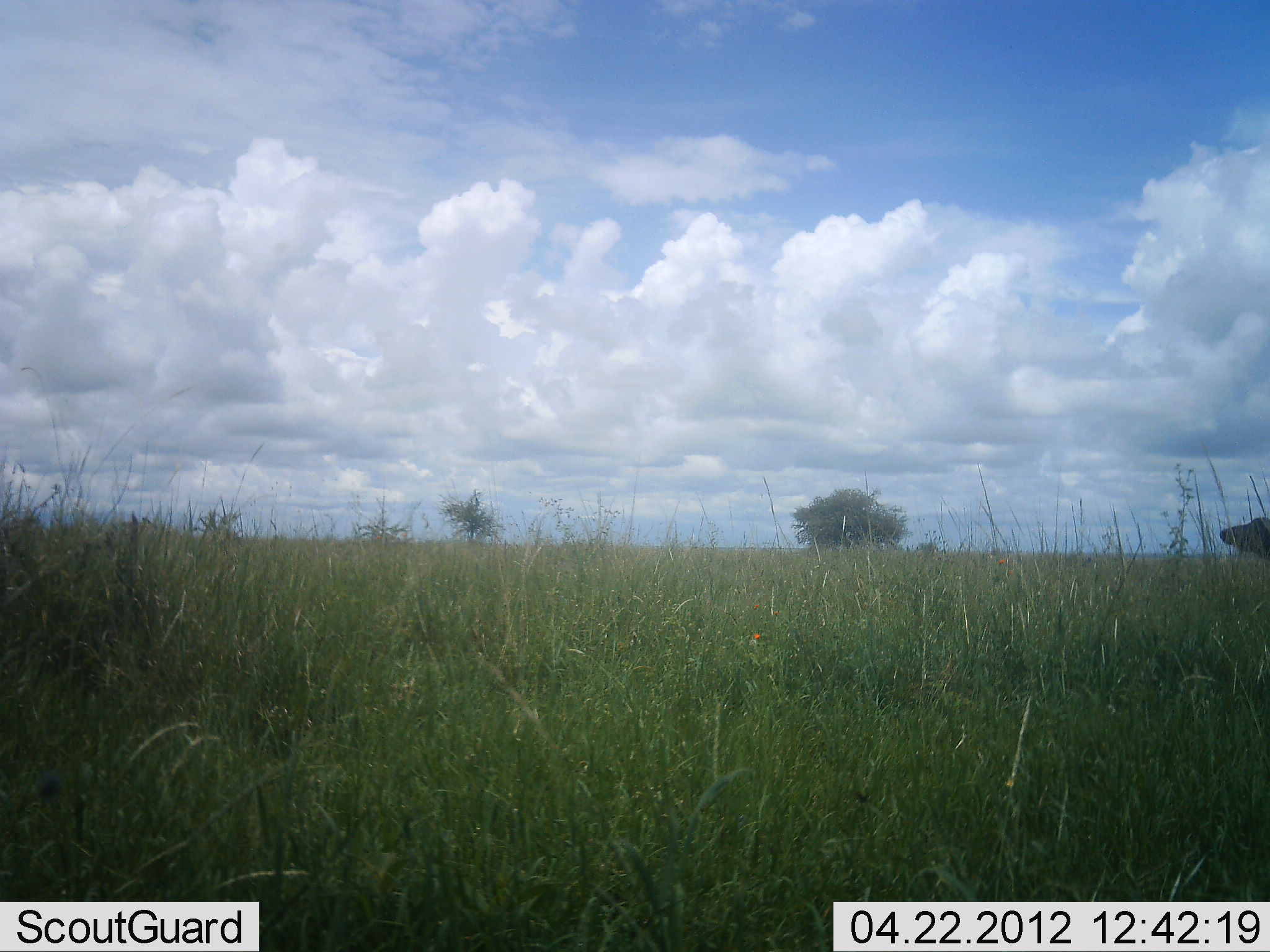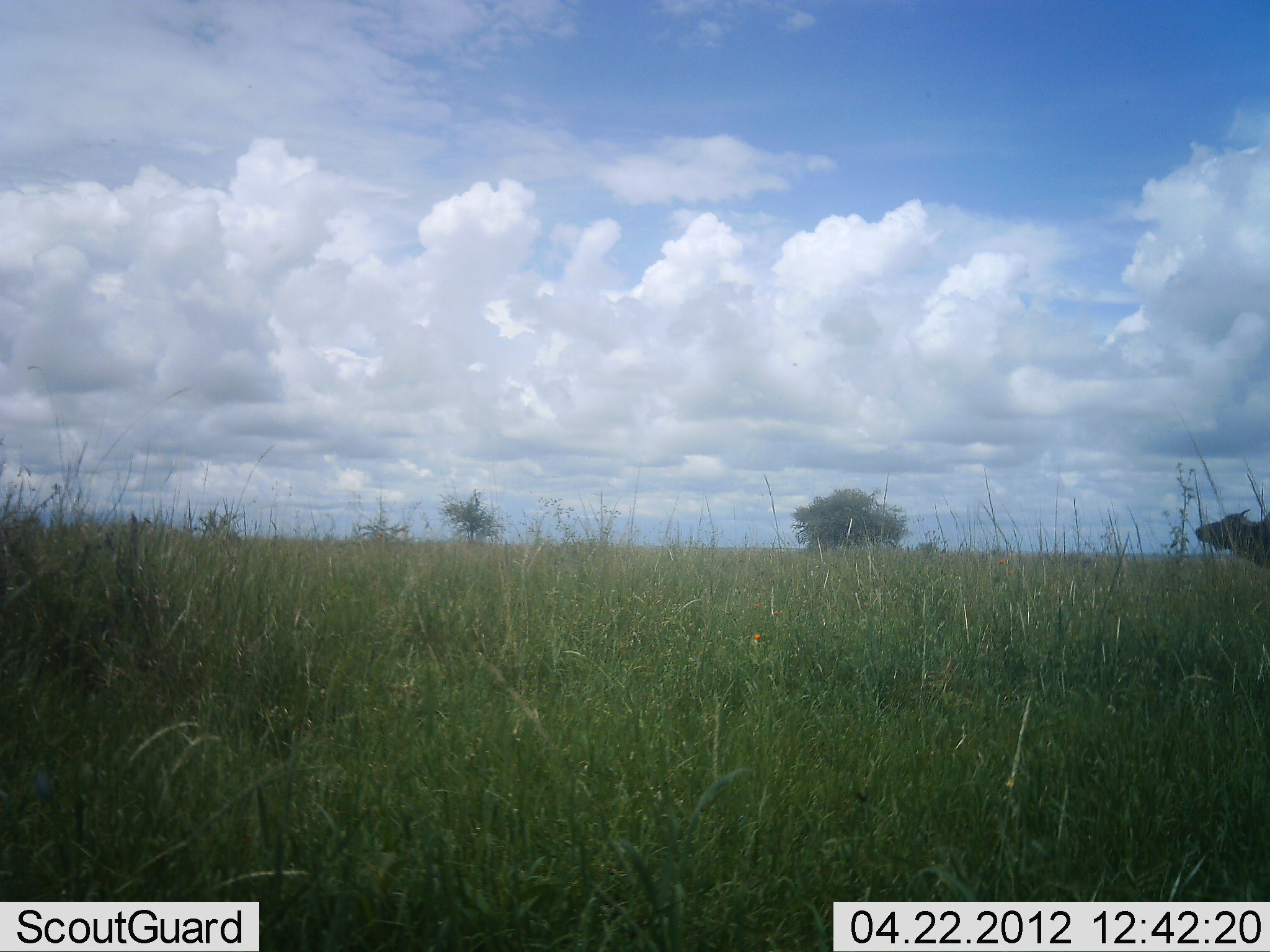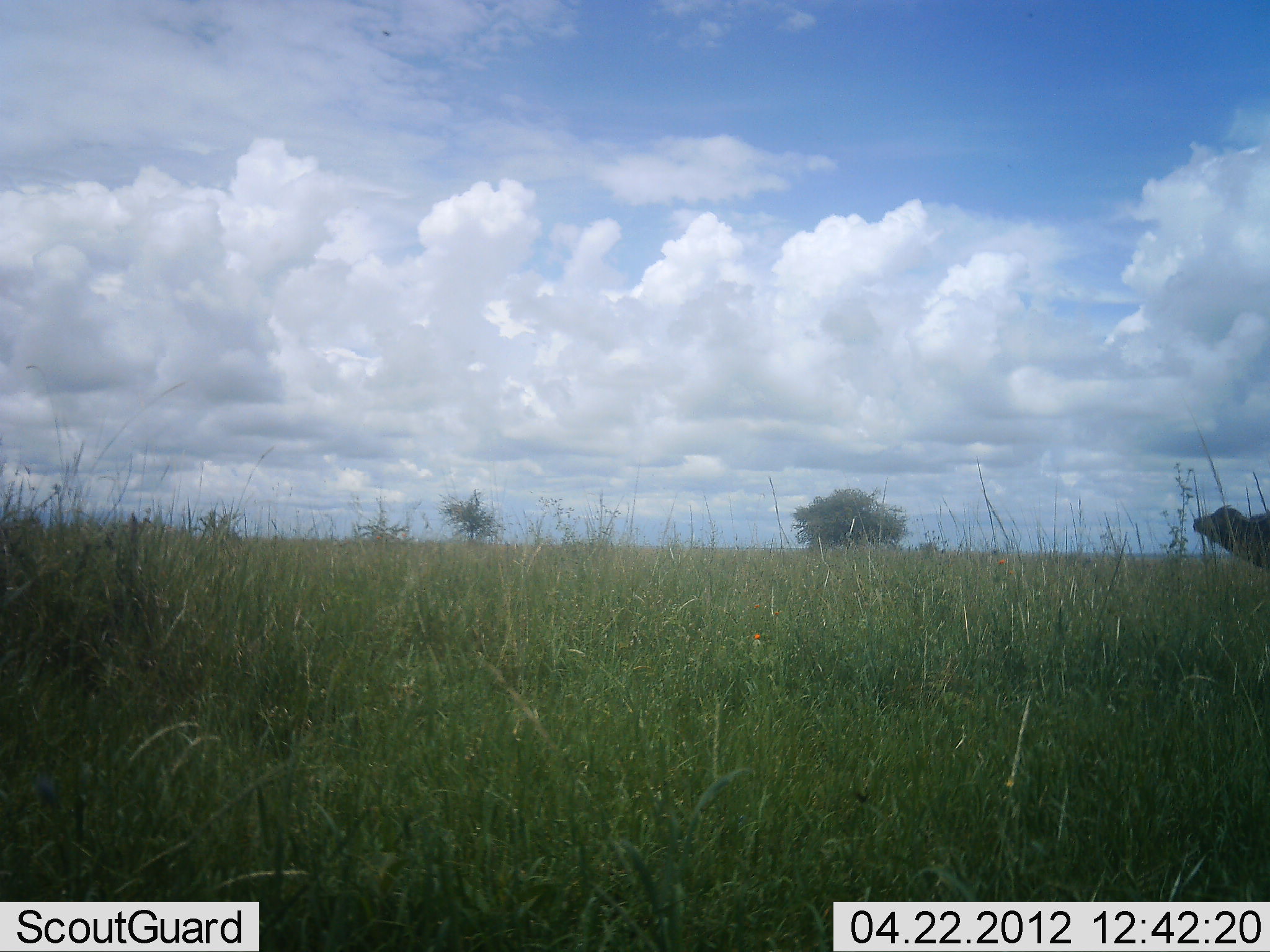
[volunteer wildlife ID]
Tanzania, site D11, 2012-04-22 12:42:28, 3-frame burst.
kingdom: Animalia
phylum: Chordata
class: Mammalia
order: Artiodactyla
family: Bovidae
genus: Syncerus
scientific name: Syncerus caffer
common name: cape buffalo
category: buffalo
Buffalo (cape buffalo) (Syncerus caffer), count 1. Behavior (volunteer vote fractions): standing 27%, resting 0%, moving 73%, interacting 0%. Young present (vote fraction): 0%. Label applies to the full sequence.